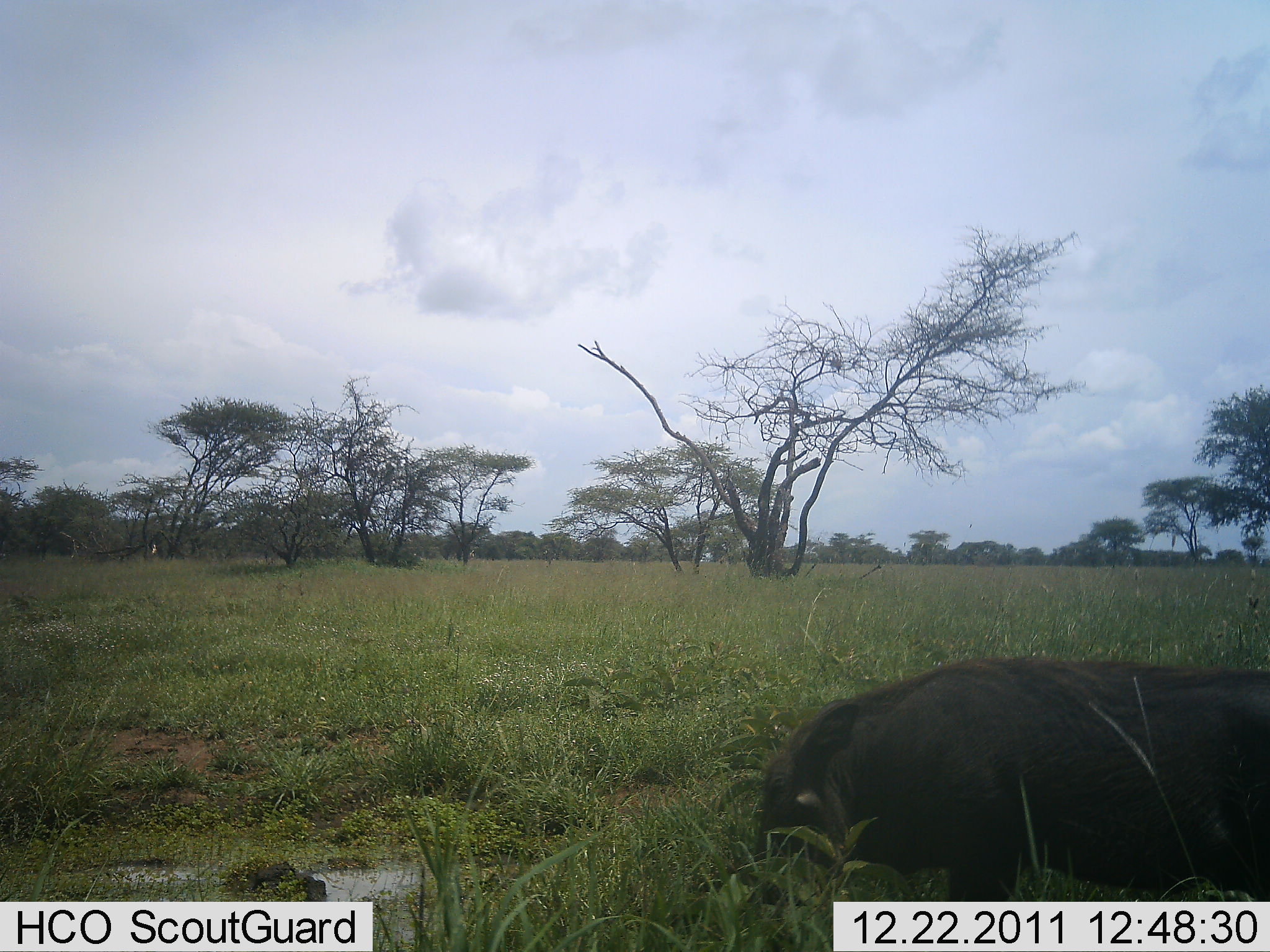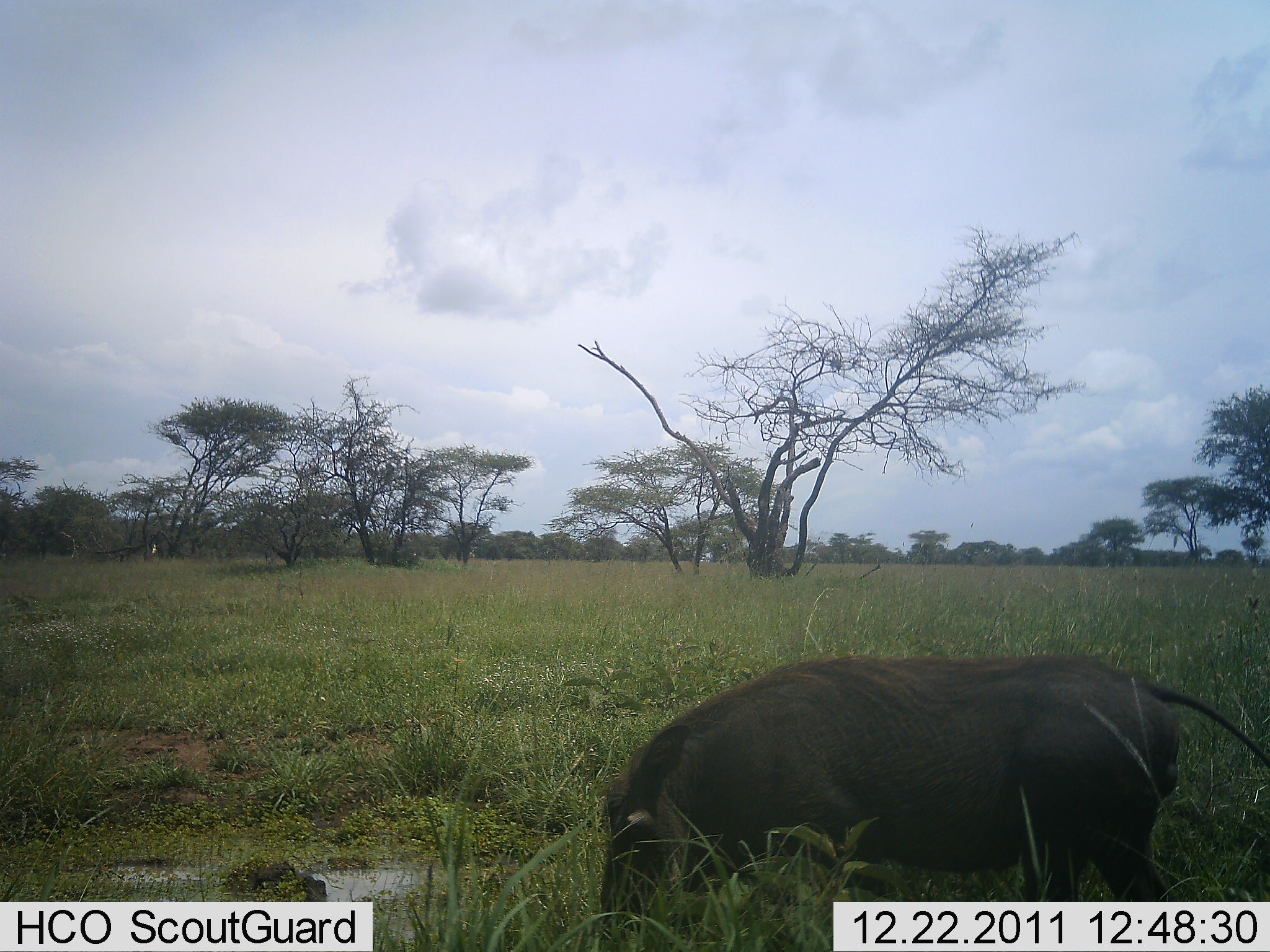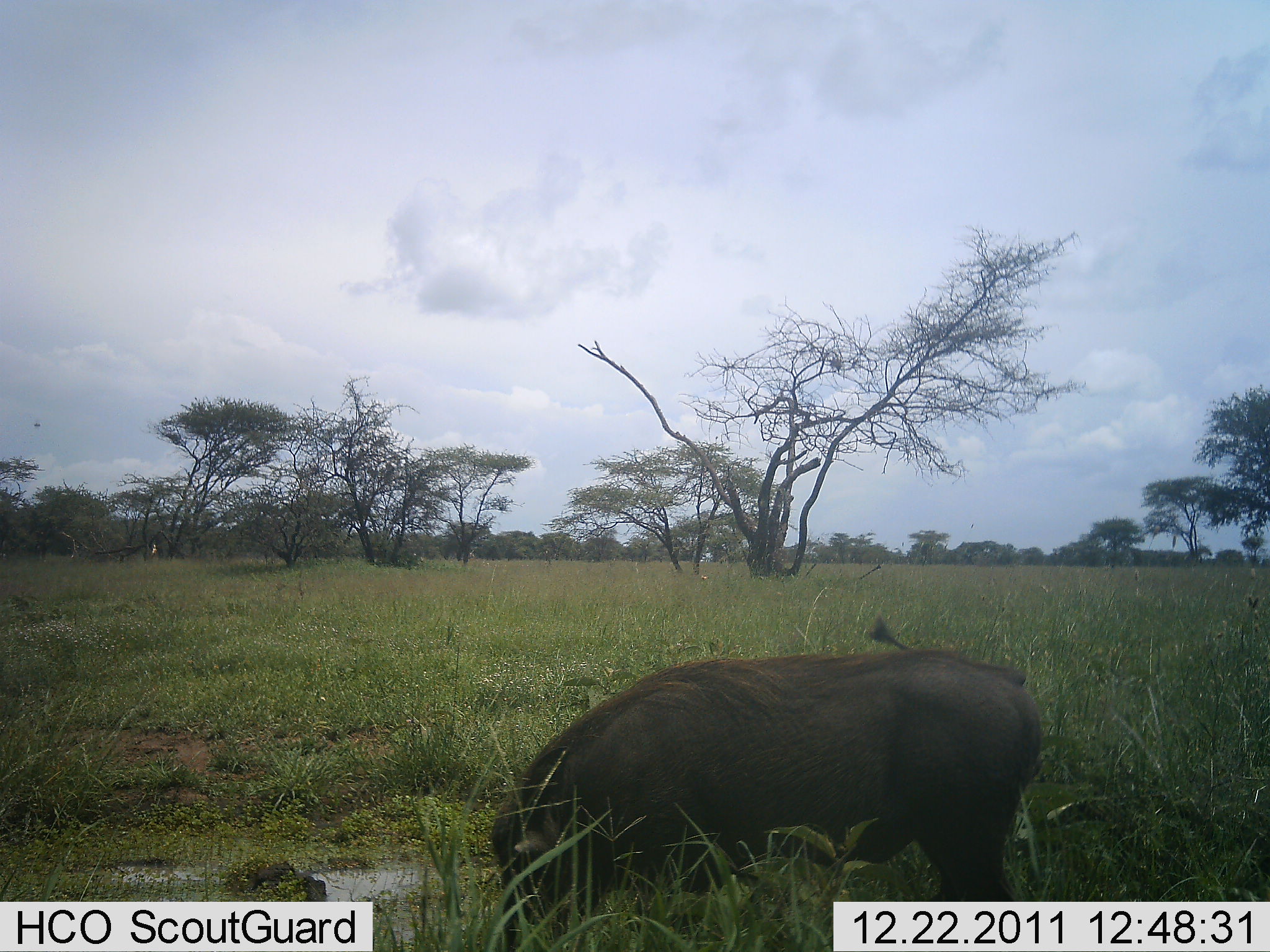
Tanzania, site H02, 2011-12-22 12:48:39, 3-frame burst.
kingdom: Animalia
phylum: Chordata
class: Mammalia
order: Artiodactyla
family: Suidae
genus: Phacochoerus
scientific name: Phacochoerus africanus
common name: warthog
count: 1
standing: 8%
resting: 0%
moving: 54%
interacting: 0%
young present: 0%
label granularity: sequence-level